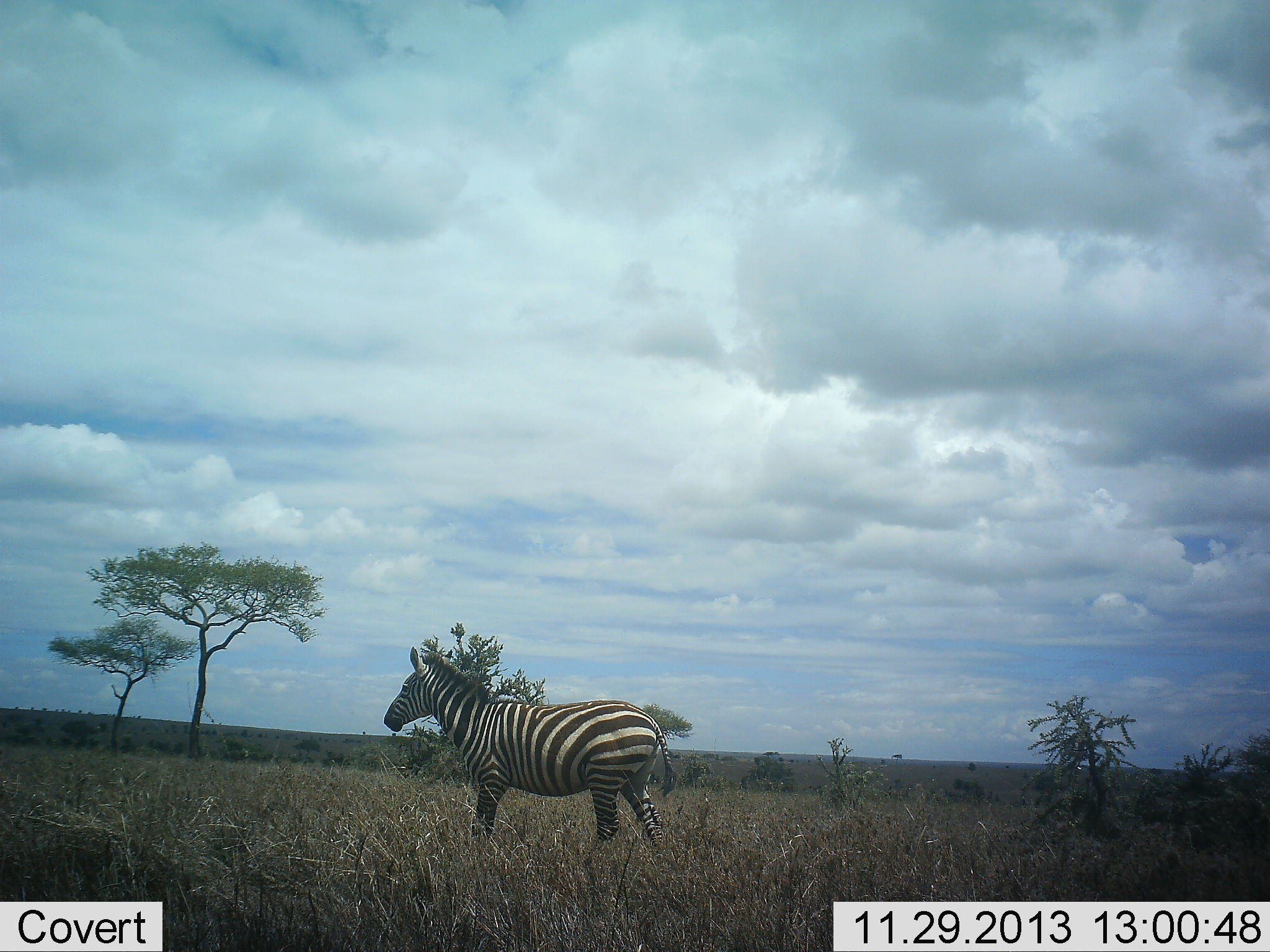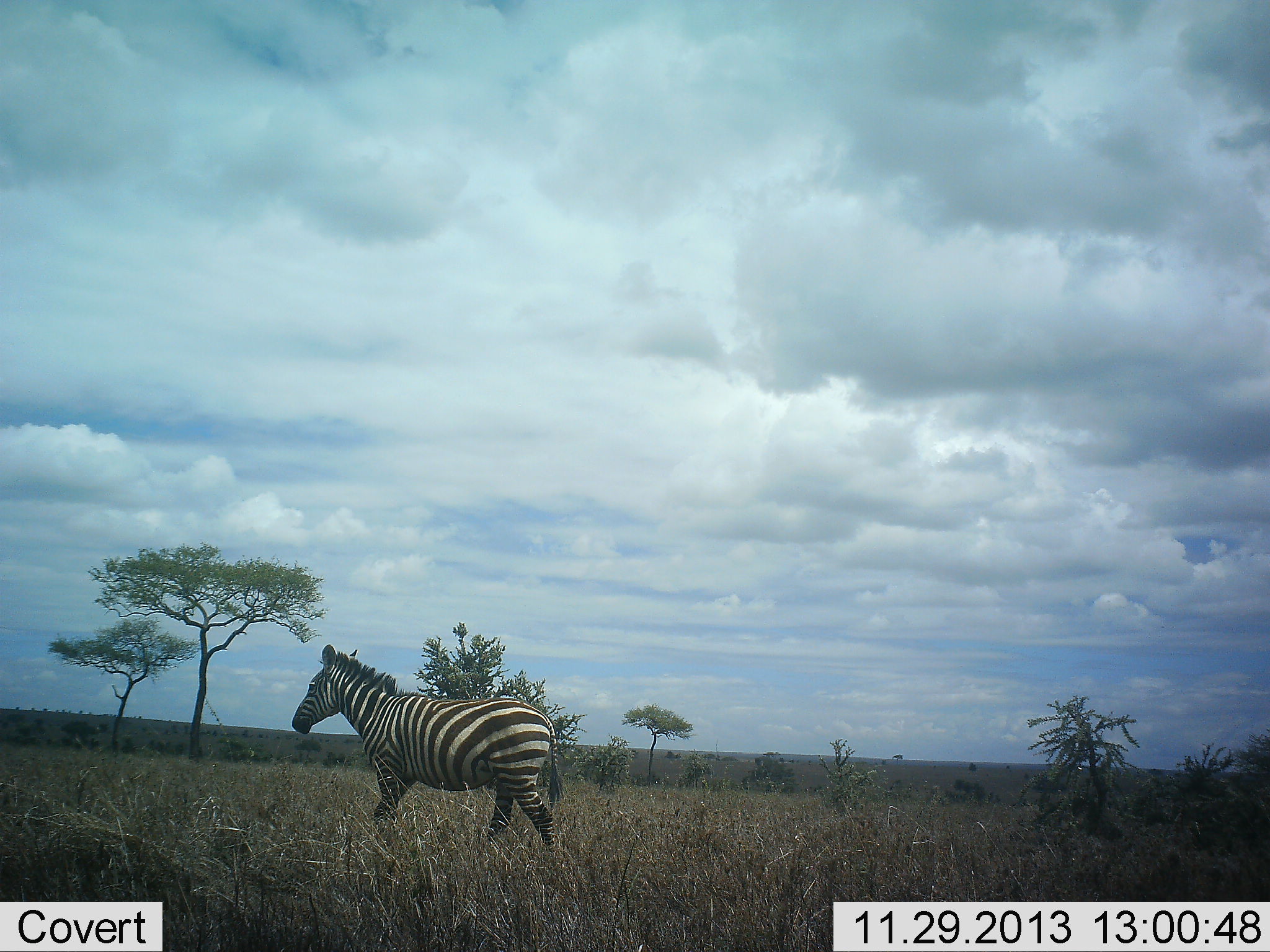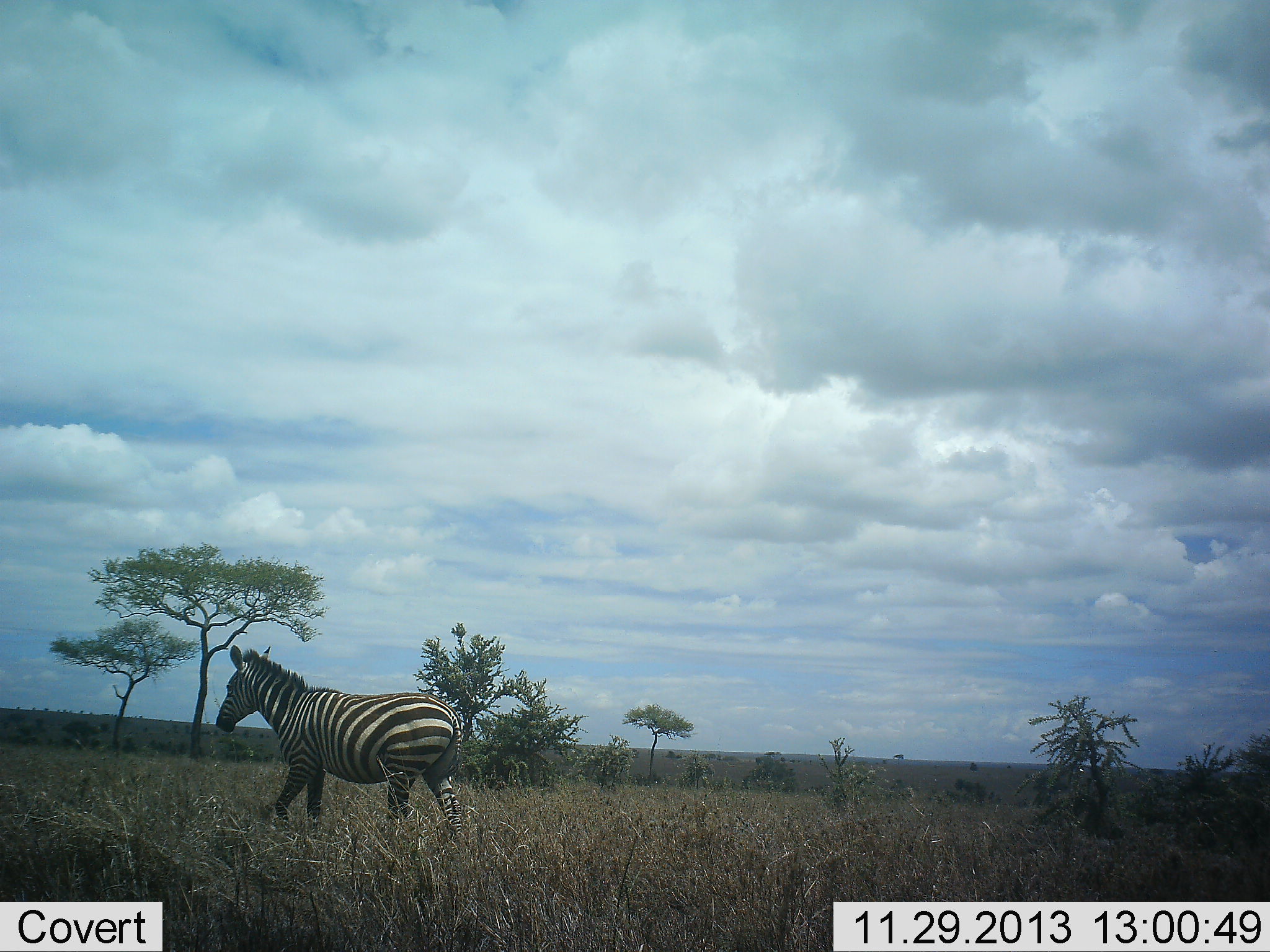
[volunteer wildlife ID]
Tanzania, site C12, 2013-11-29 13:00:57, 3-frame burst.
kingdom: Animalia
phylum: Chordata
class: Mammalia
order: Perissodactyla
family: Equidae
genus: Equus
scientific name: Equus quagga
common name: plains zebra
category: zebra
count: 1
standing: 0%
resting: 0%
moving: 100%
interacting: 0%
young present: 0%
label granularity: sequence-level